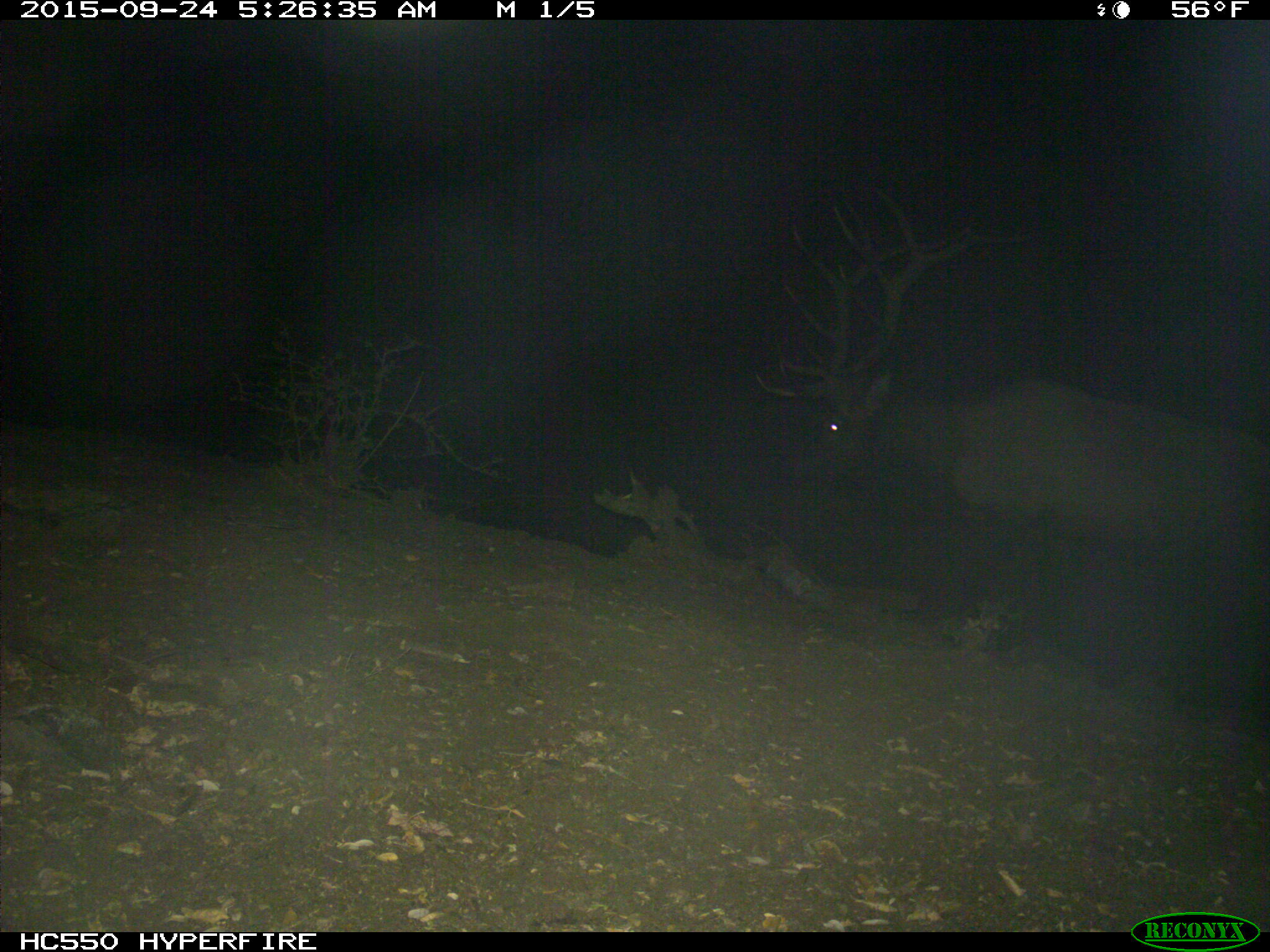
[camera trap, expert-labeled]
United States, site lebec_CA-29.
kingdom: Animalia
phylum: Chordata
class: Mammalia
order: Artiodactyla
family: Cervidae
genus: Cervus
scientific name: Cervus canadensis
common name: elk